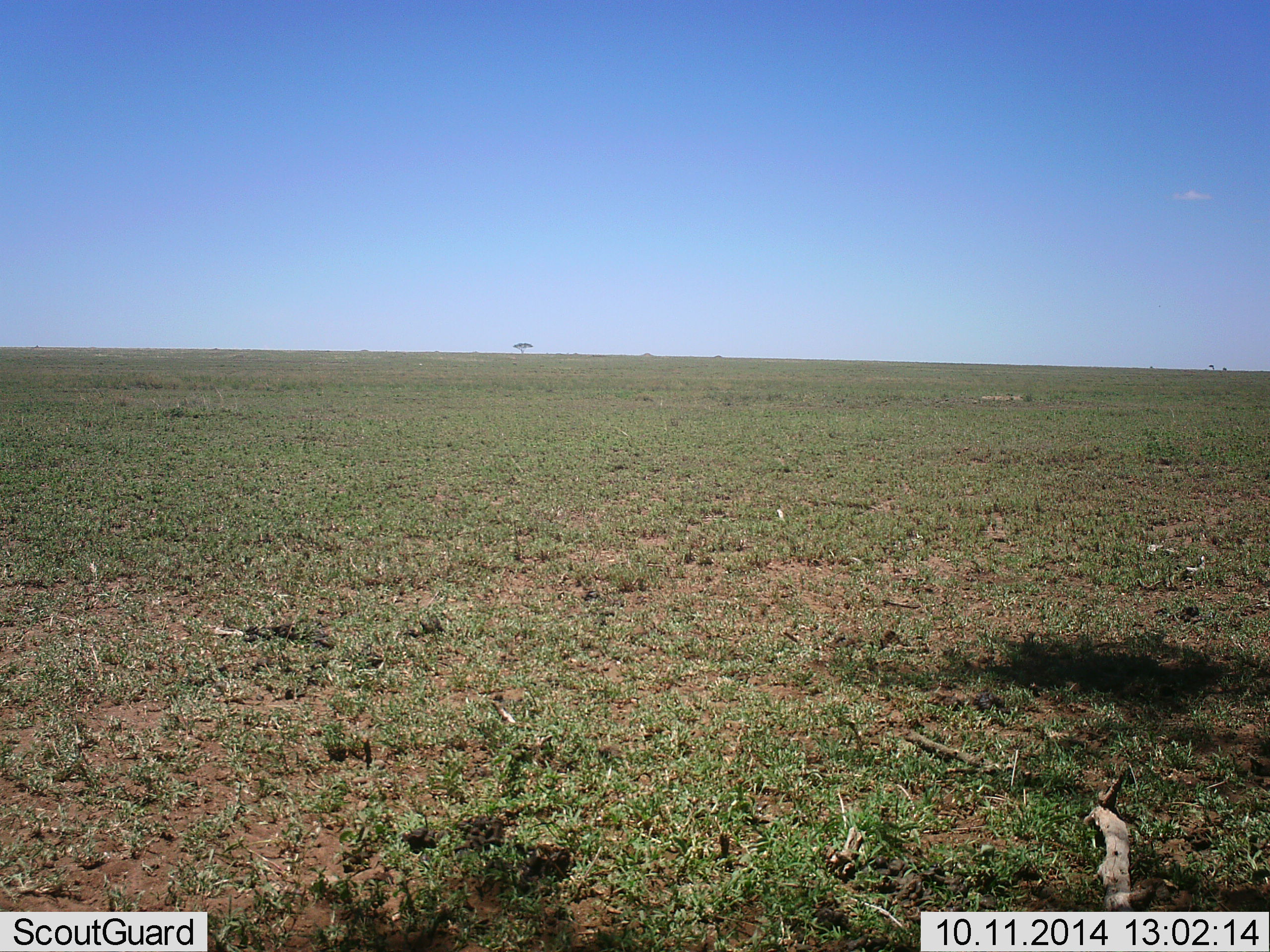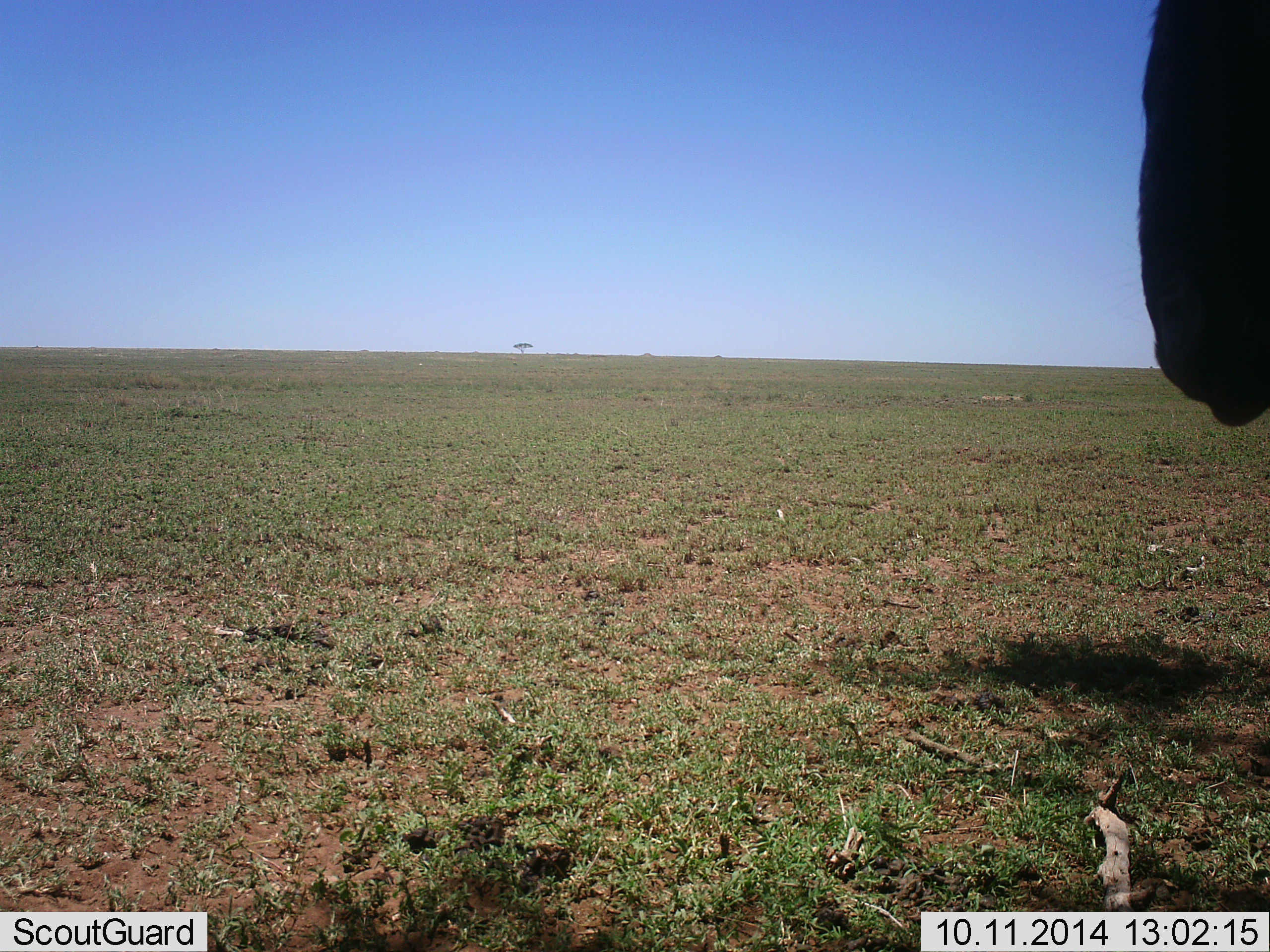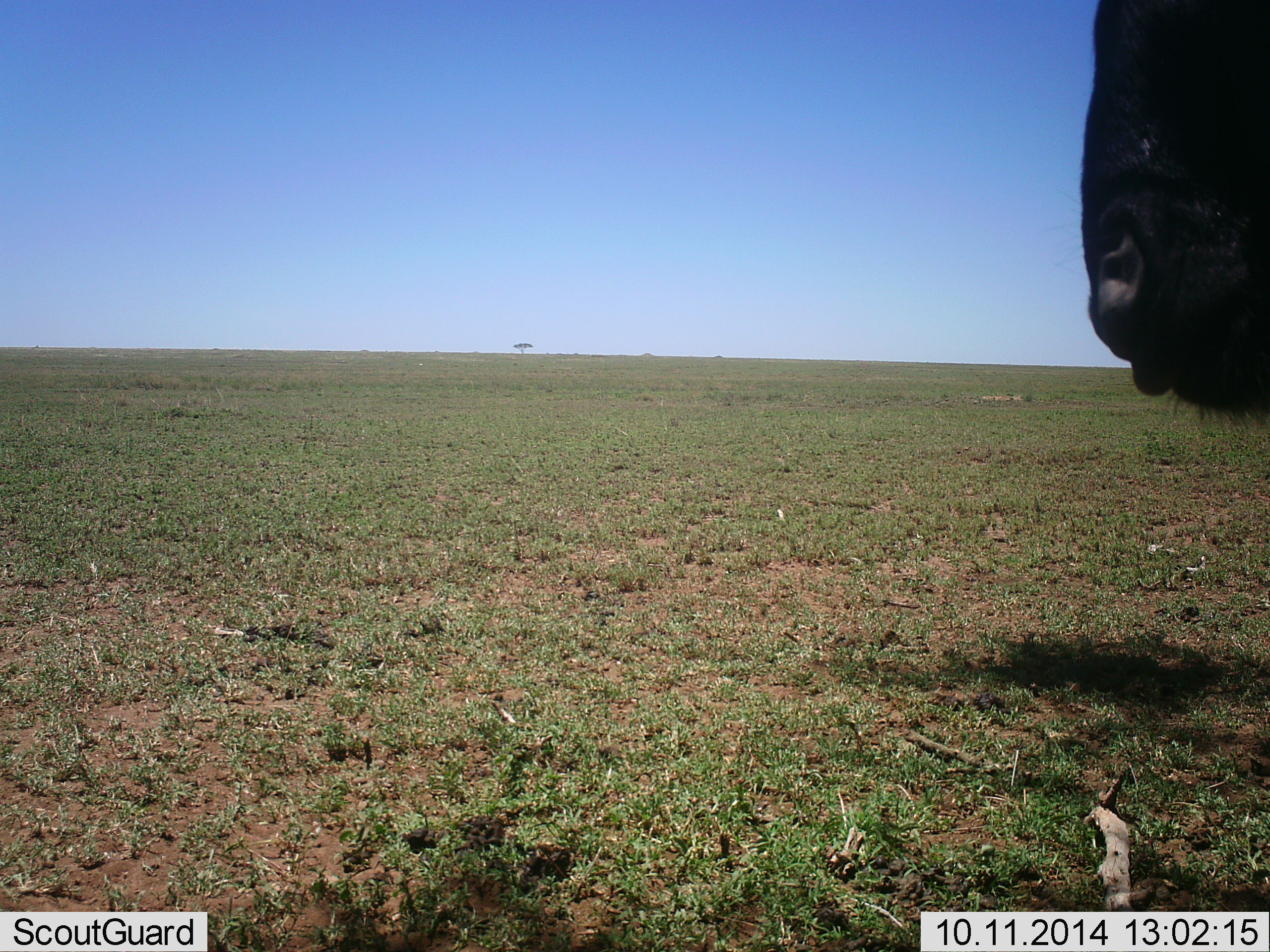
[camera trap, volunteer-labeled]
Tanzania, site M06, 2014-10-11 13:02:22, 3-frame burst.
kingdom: Animalia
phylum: Chordata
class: Mammalia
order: Artiodactyla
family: Bovidae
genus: Connochaetes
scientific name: Connochaetes taurinus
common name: blue wildebeest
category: wildebeest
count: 1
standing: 70%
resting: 0%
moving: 40%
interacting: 0%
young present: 0%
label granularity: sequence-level